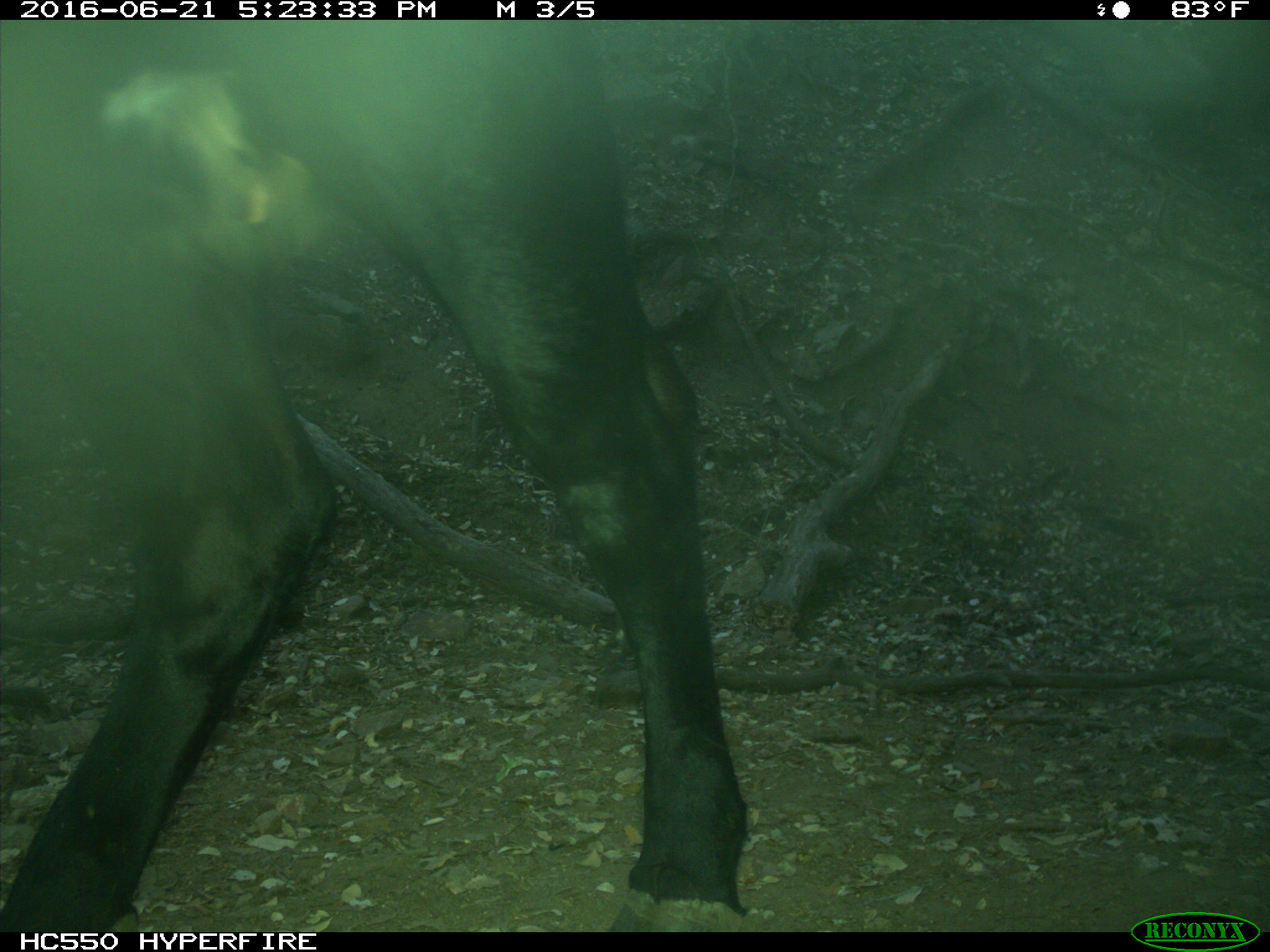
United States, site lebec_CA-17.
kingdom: Animalia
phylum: Chordata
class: Mammalia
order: Artiodactyla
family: Bovidae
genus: Bos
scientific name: Bos taurus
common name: domestic cow